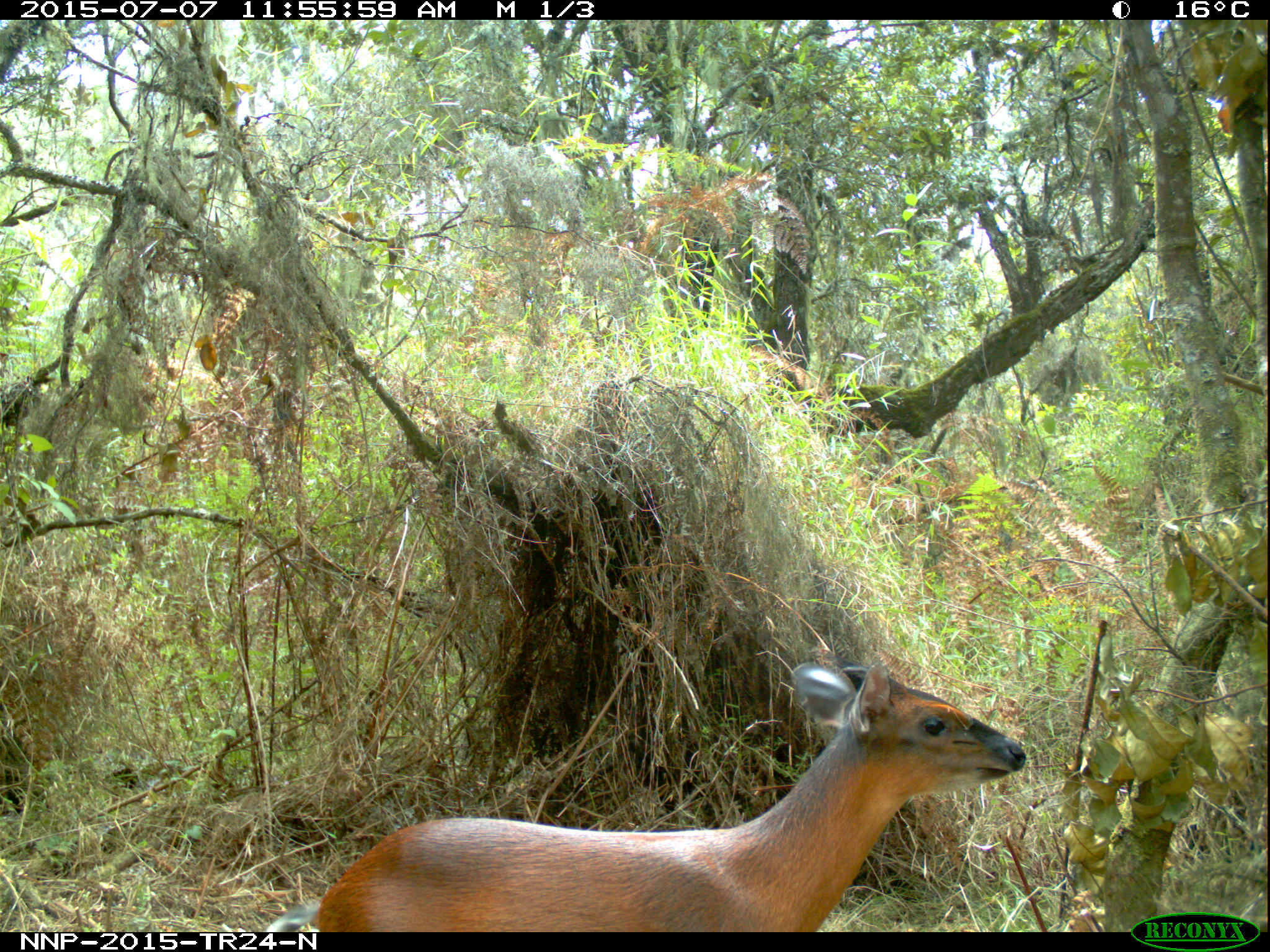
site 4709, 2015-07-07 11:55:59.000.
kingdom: Animalia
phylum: Chordata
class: Mammalia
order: Artiodactyla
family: Bovidae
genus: Cephalophus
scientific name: Cephalophus nigrifrons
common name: black-fronted duiker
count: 1